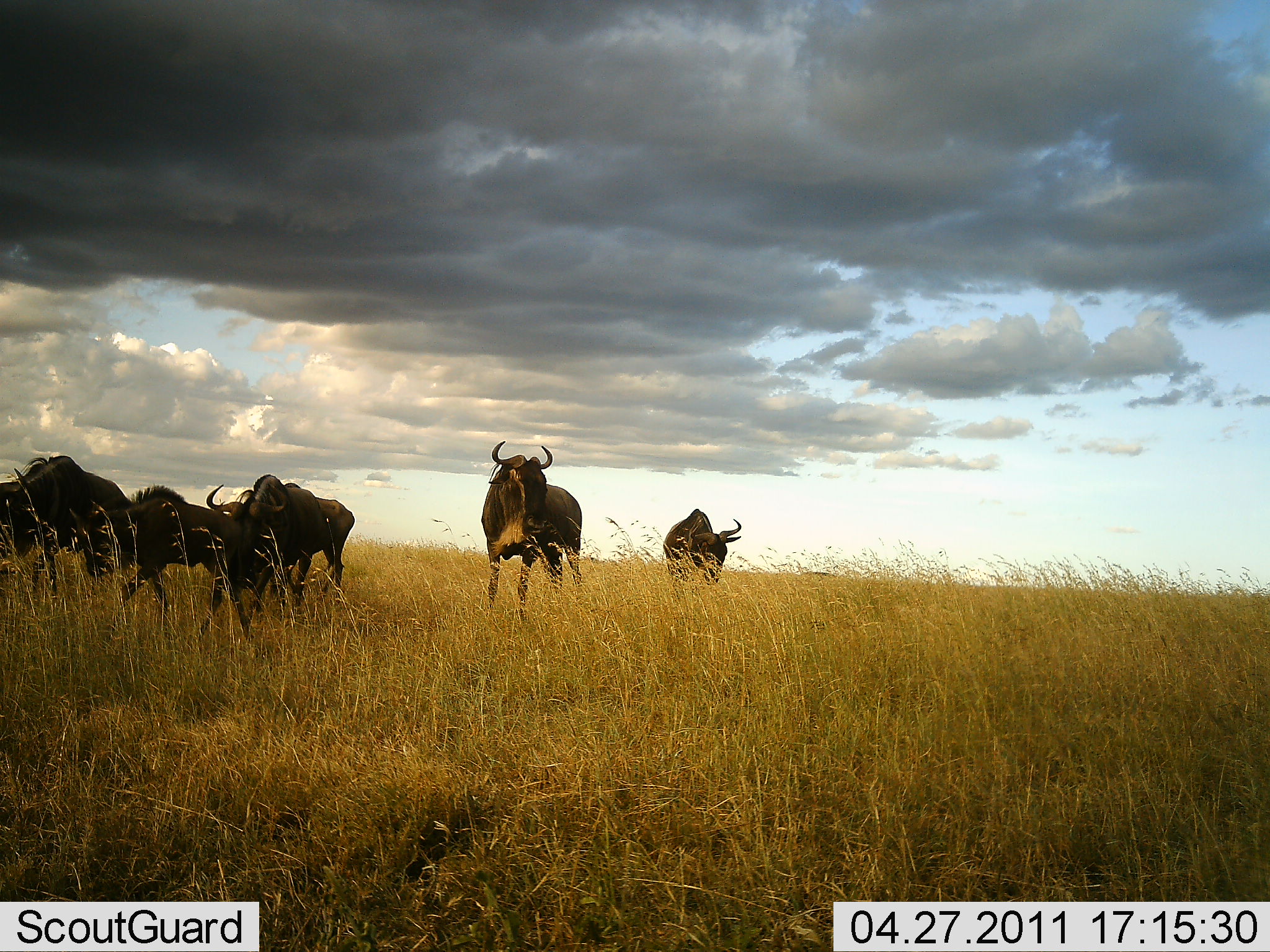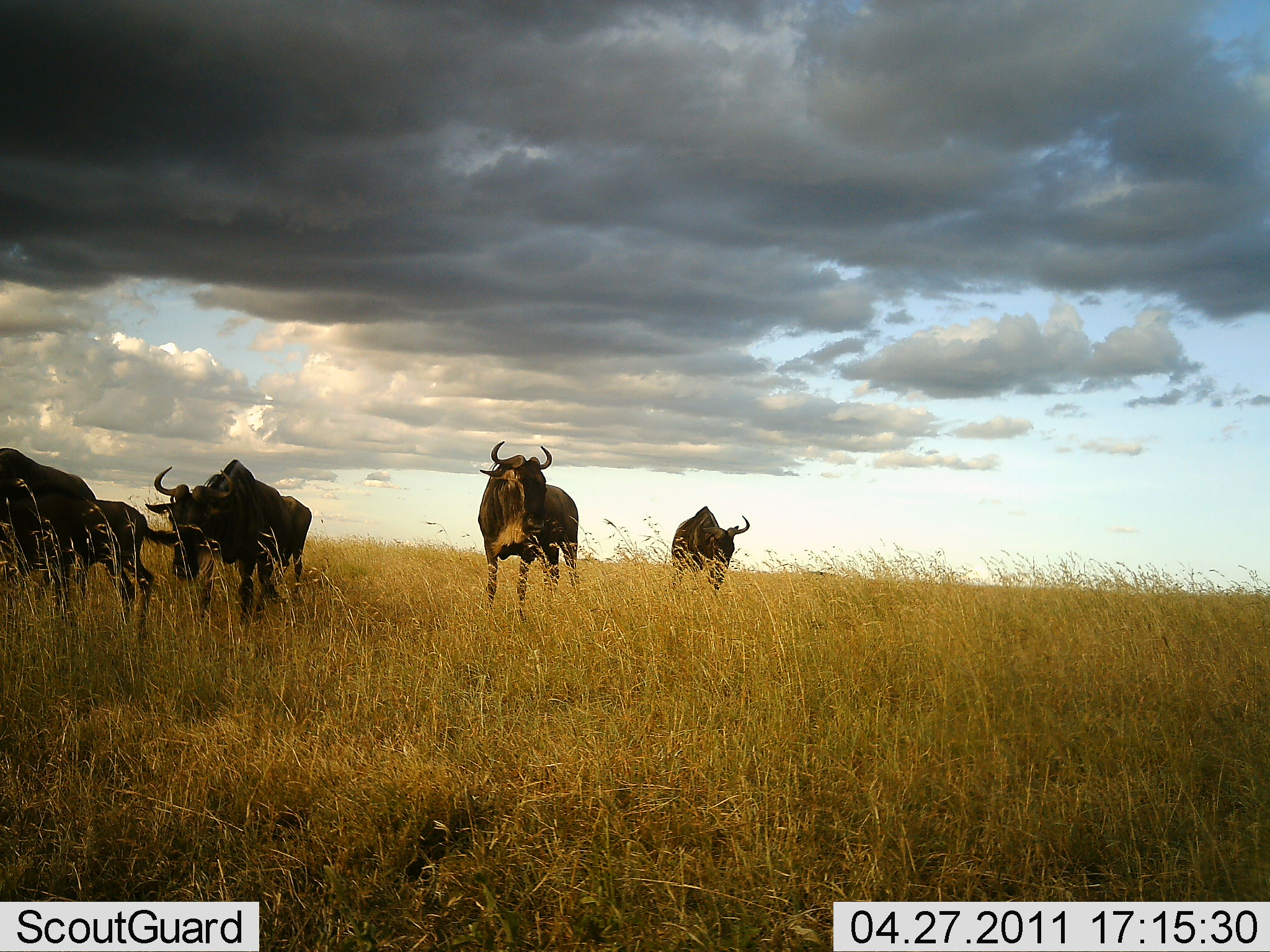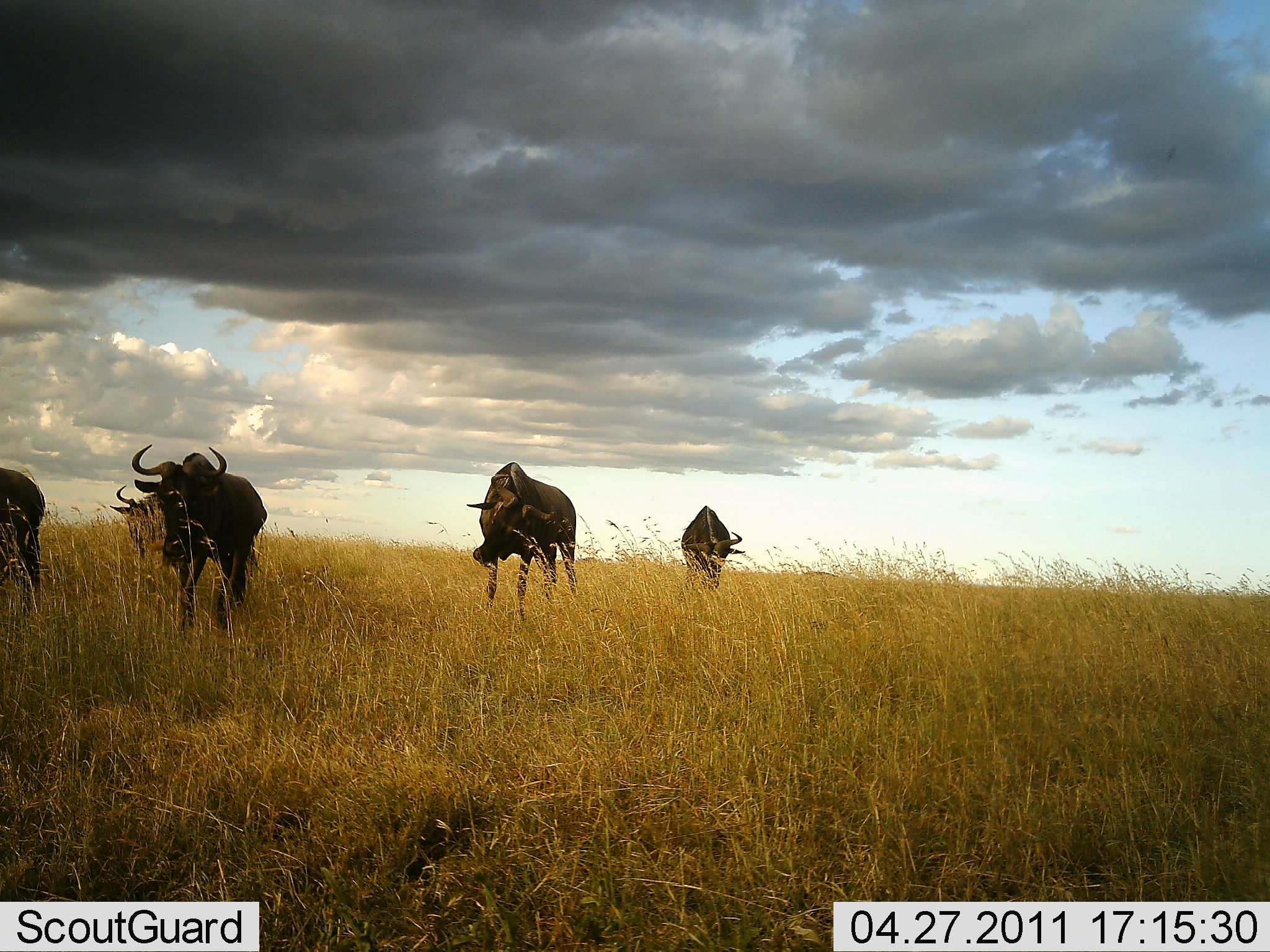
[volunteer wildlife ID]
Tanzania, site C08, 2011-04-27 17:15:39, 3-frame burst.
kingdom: Animalia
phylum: Chordata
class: Mammalia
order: Artiodactyla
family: Bovidae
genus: Connochaetes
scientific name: Connochaetes taurinus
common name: blue wildebeest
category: wildebeest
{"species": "wildebeest (blue wildebeest) (Connochaetes taurinus)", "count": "5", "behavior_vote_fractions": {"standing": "23%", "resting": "0%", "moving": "92%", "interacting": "8%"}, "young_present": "15%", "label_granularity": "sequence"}